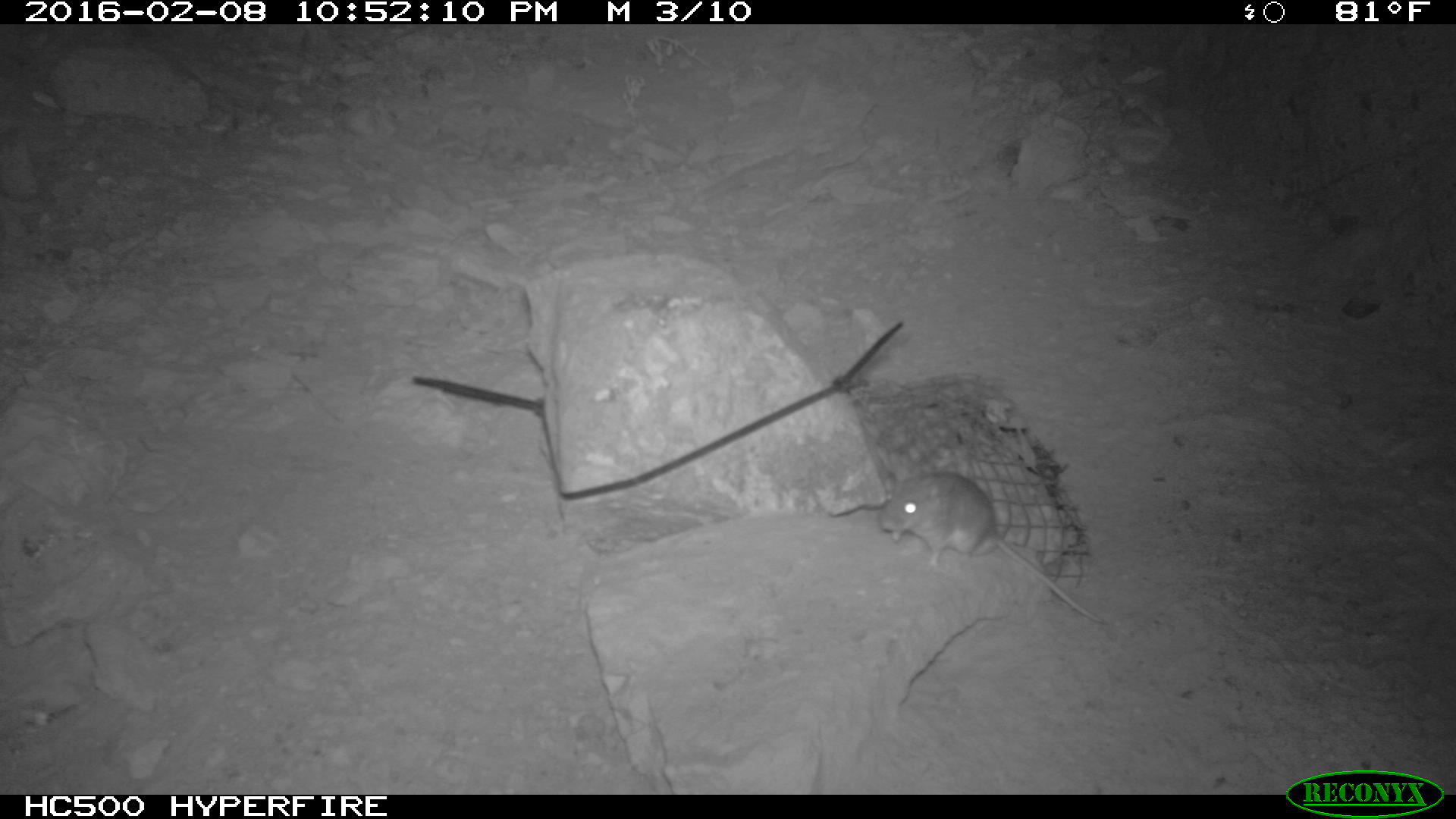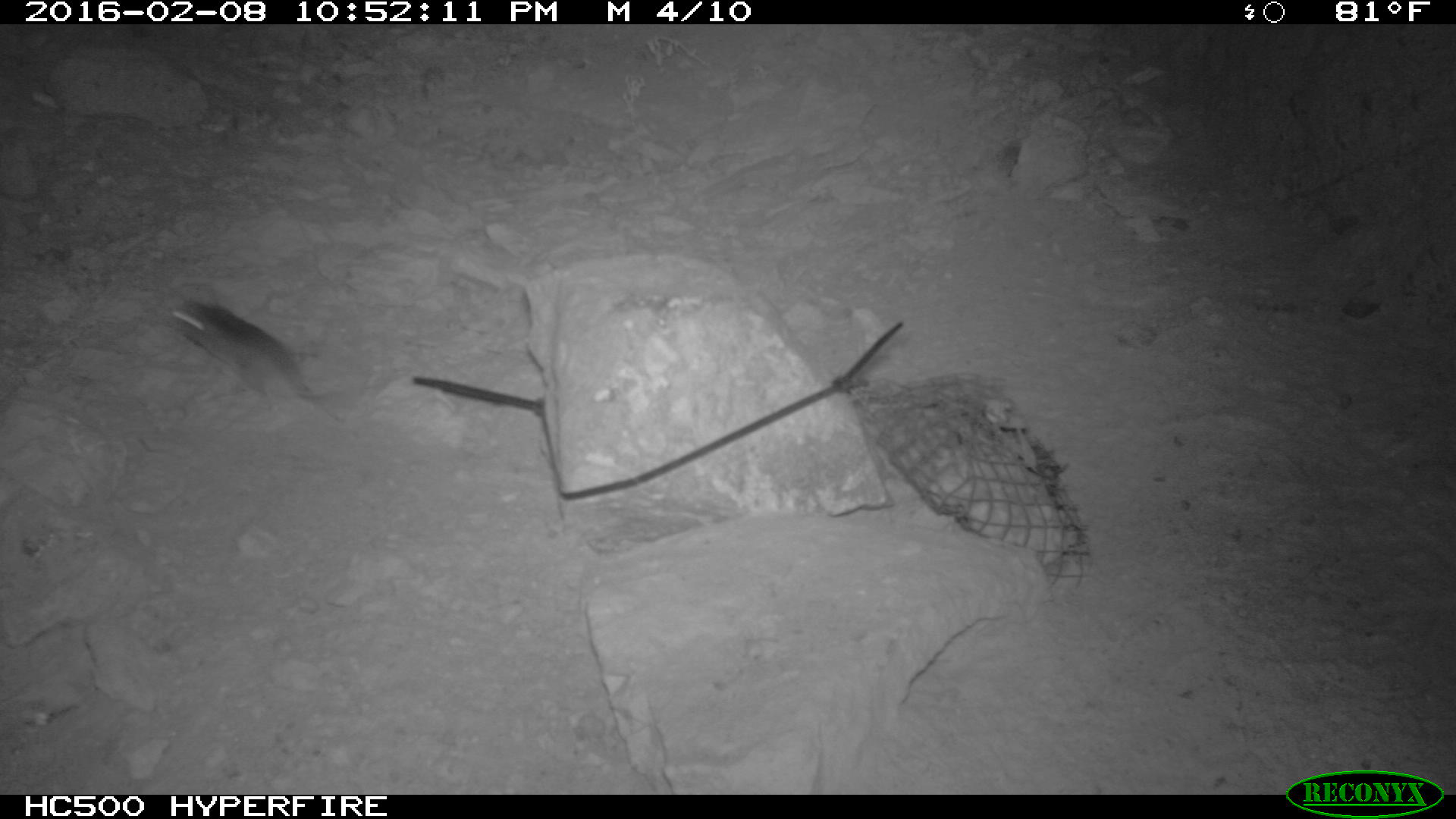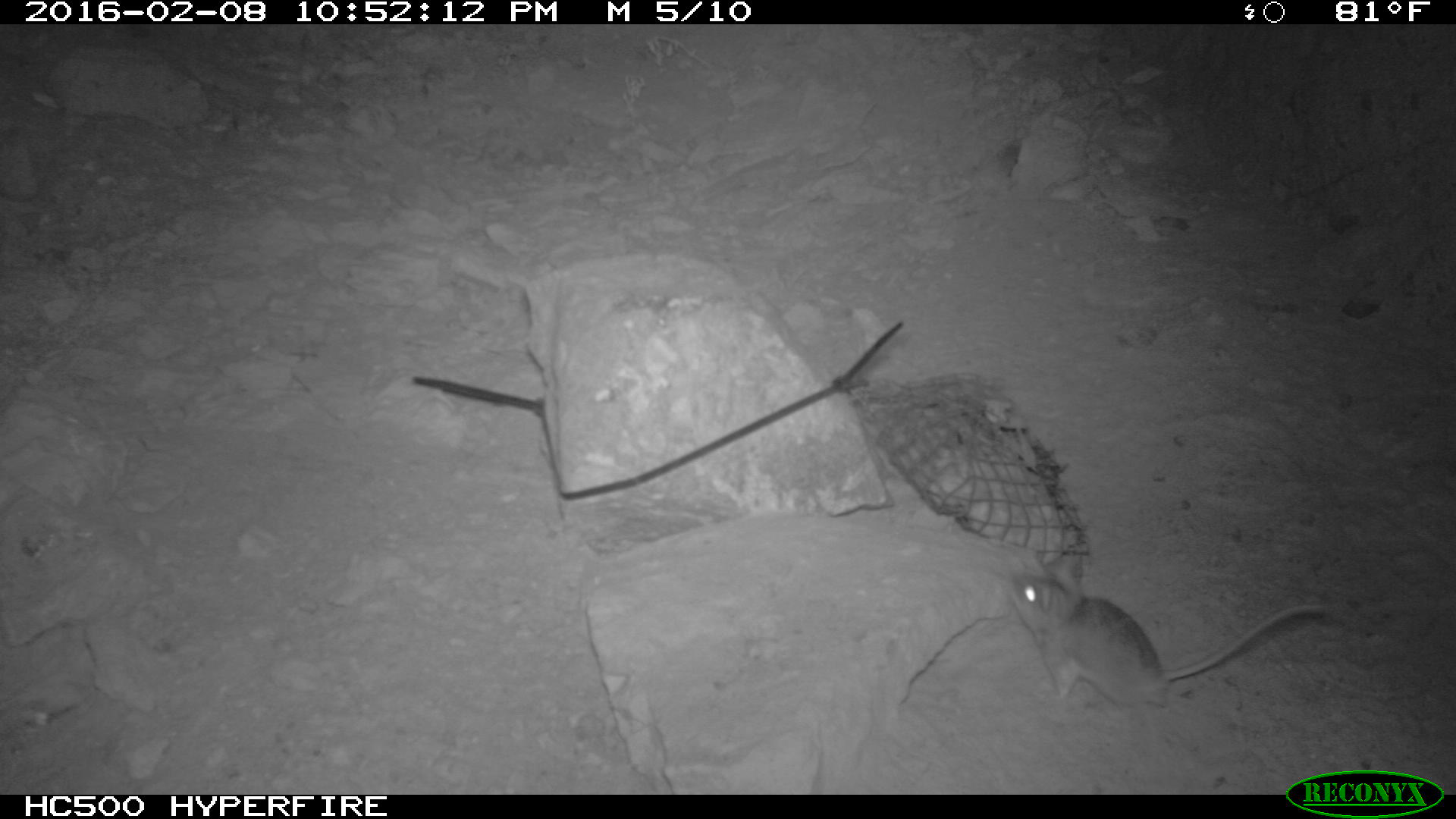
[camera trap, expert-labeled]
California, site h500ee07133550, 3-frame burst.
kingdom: Animalia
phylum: Chordata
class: Mammalia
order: Rodentia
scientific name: Rodentia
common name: rodent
Rodent (Rodentia).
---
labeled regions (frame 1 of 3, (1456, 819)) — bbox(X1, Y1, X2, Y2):
rodent: bbox(880, 471, 1104, 623)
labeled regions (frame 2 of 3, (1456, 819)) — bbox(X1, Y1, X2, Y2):
rodent: bbox(166, 297, 349, 426)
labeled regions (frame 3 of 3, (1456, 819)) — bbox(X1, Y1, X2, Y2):
rodent: bbox(1003, 553, 1325, 706)